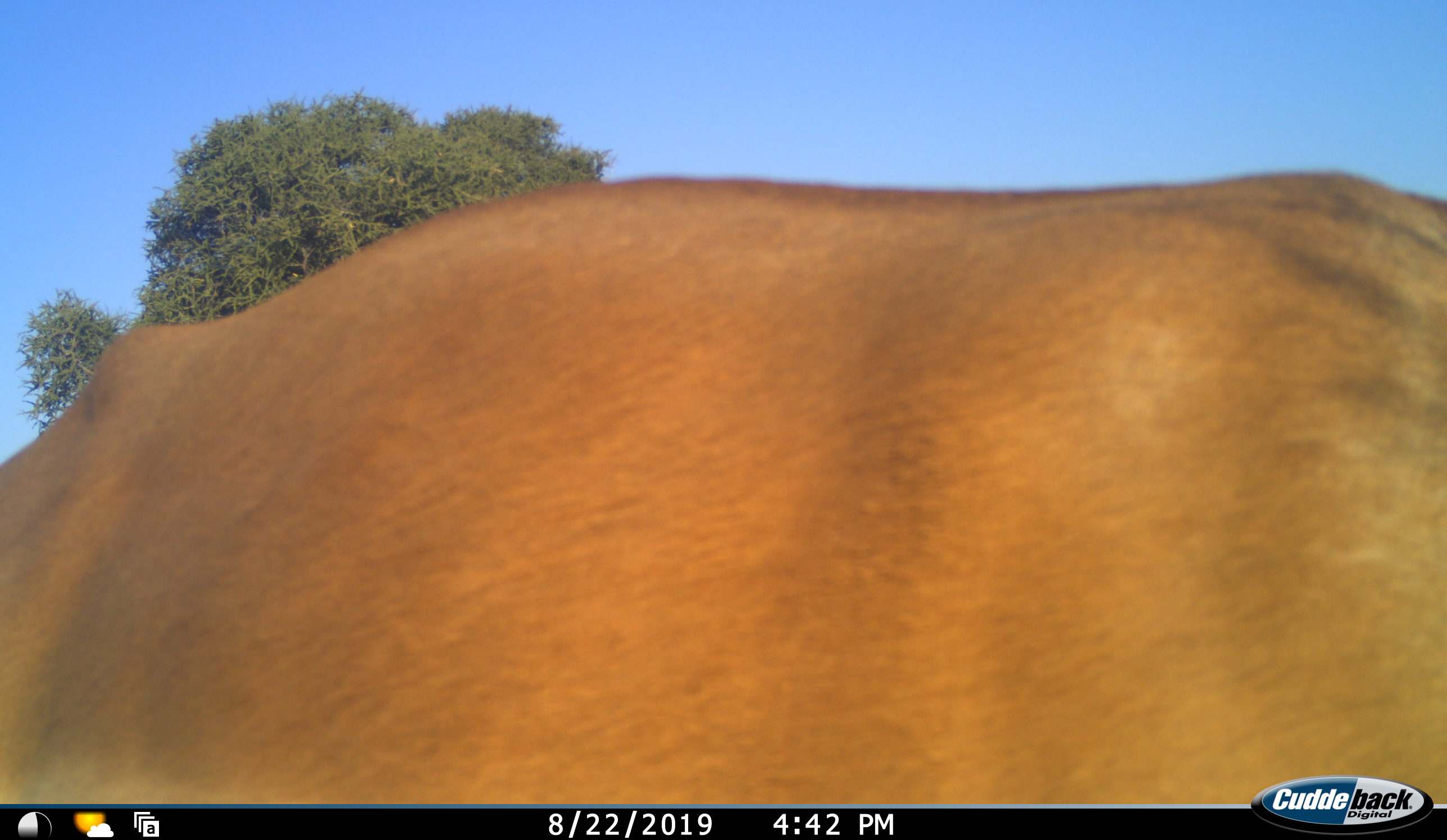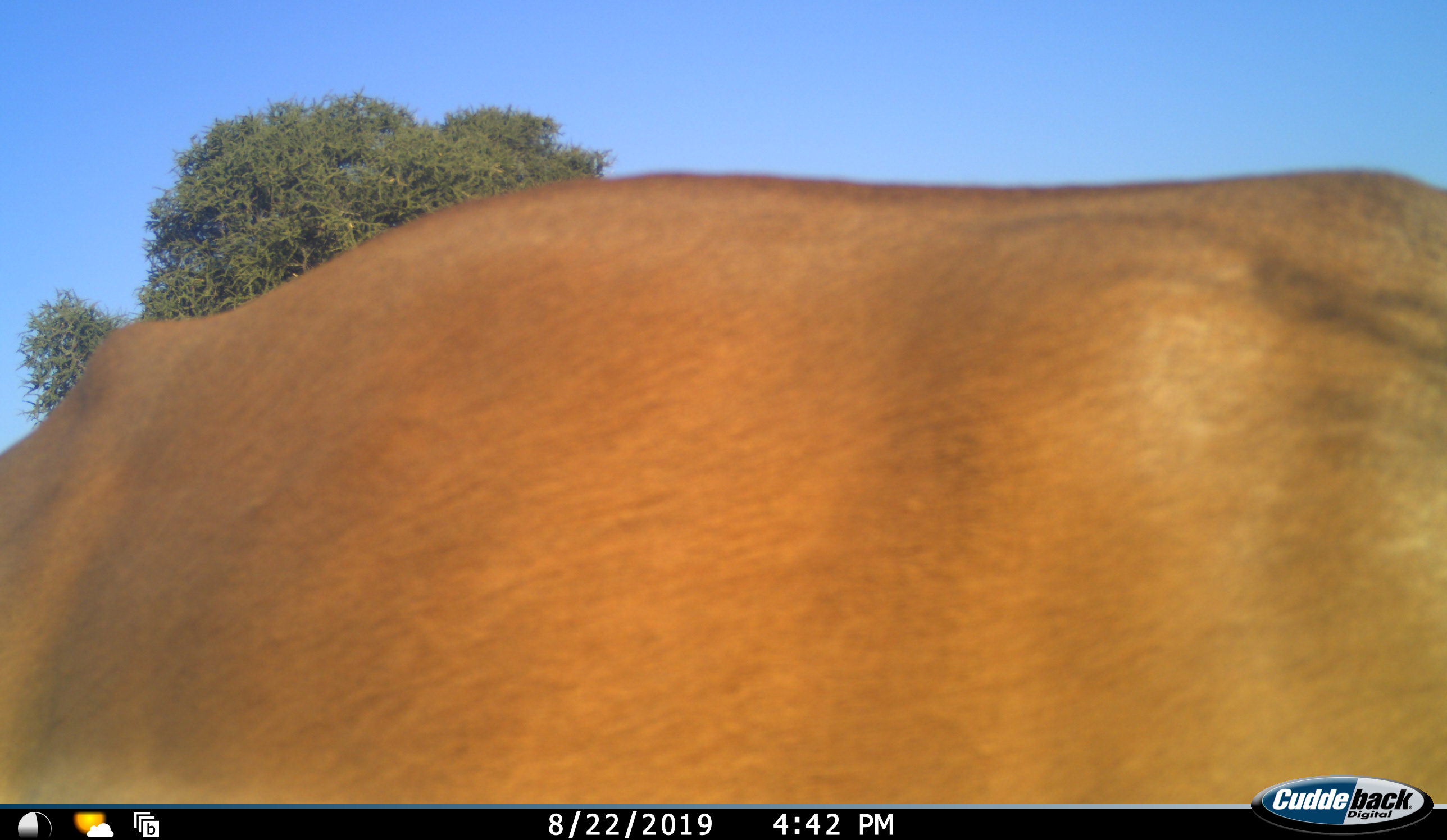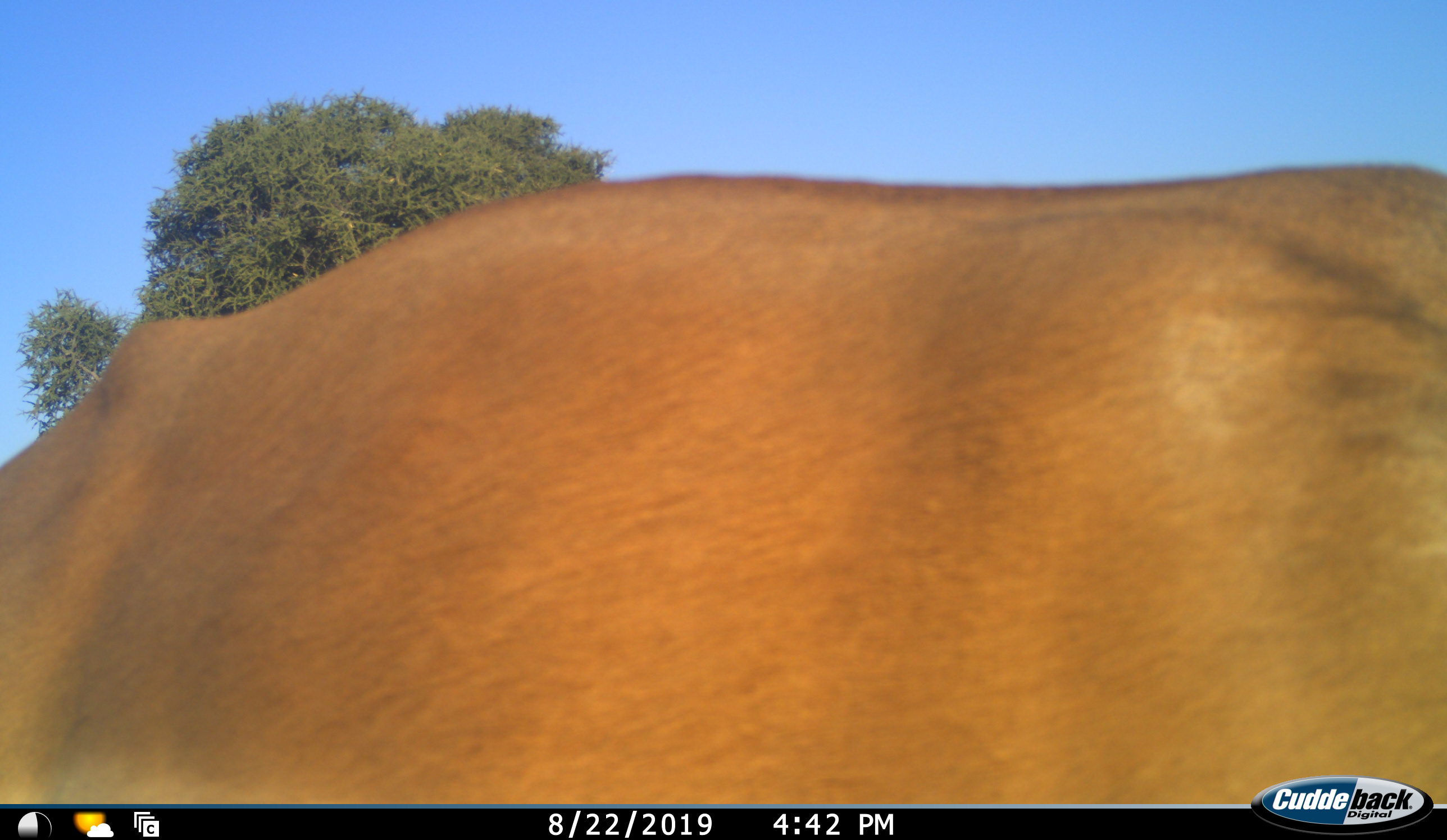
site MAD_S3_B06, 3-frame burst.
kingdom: Animalia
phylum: Chordata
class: Mammalia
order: Artiodactyla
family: Bovidae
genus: Aepyceros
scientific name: Aepyceros melampus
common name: impala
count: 1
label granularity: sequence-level